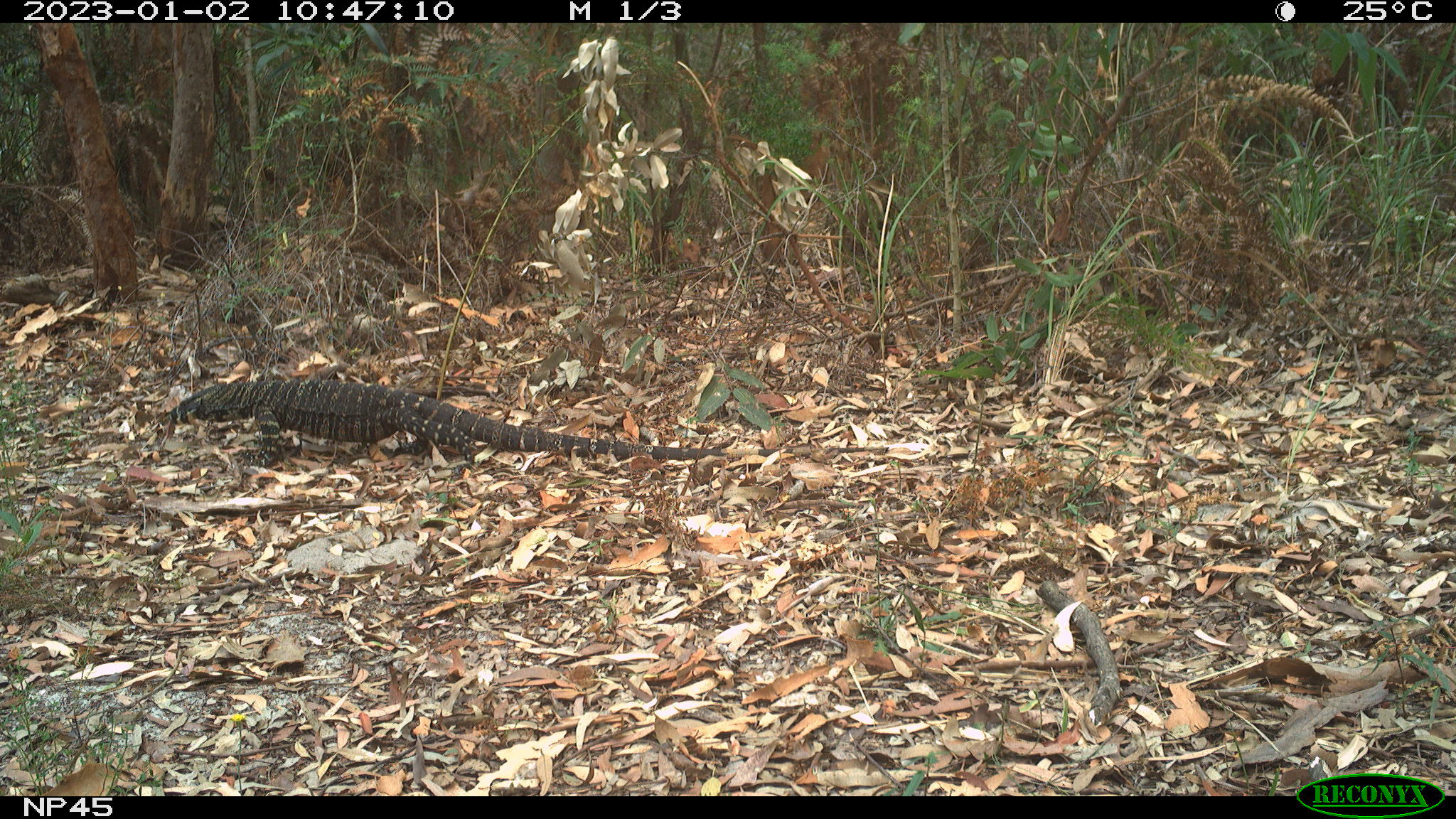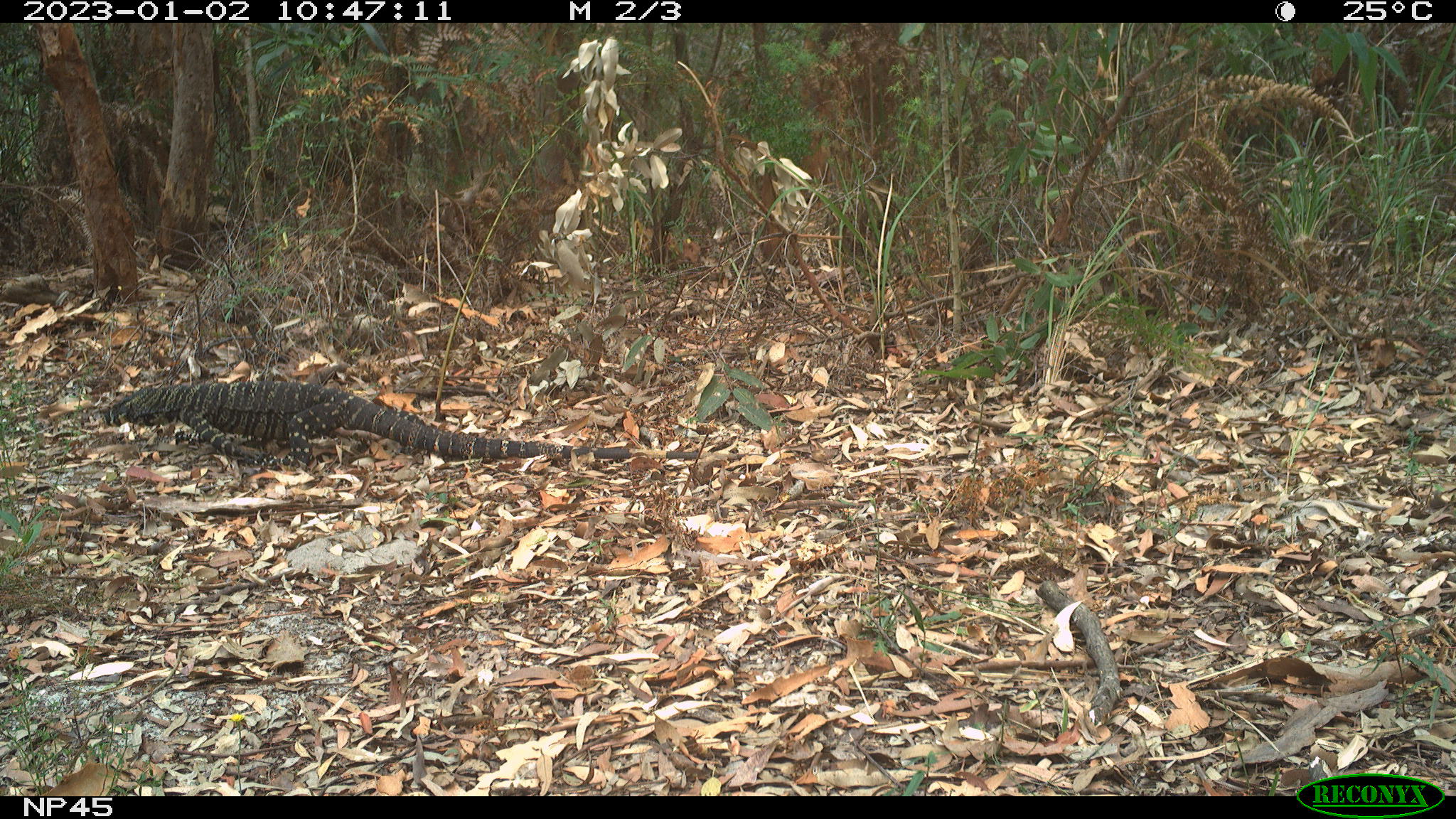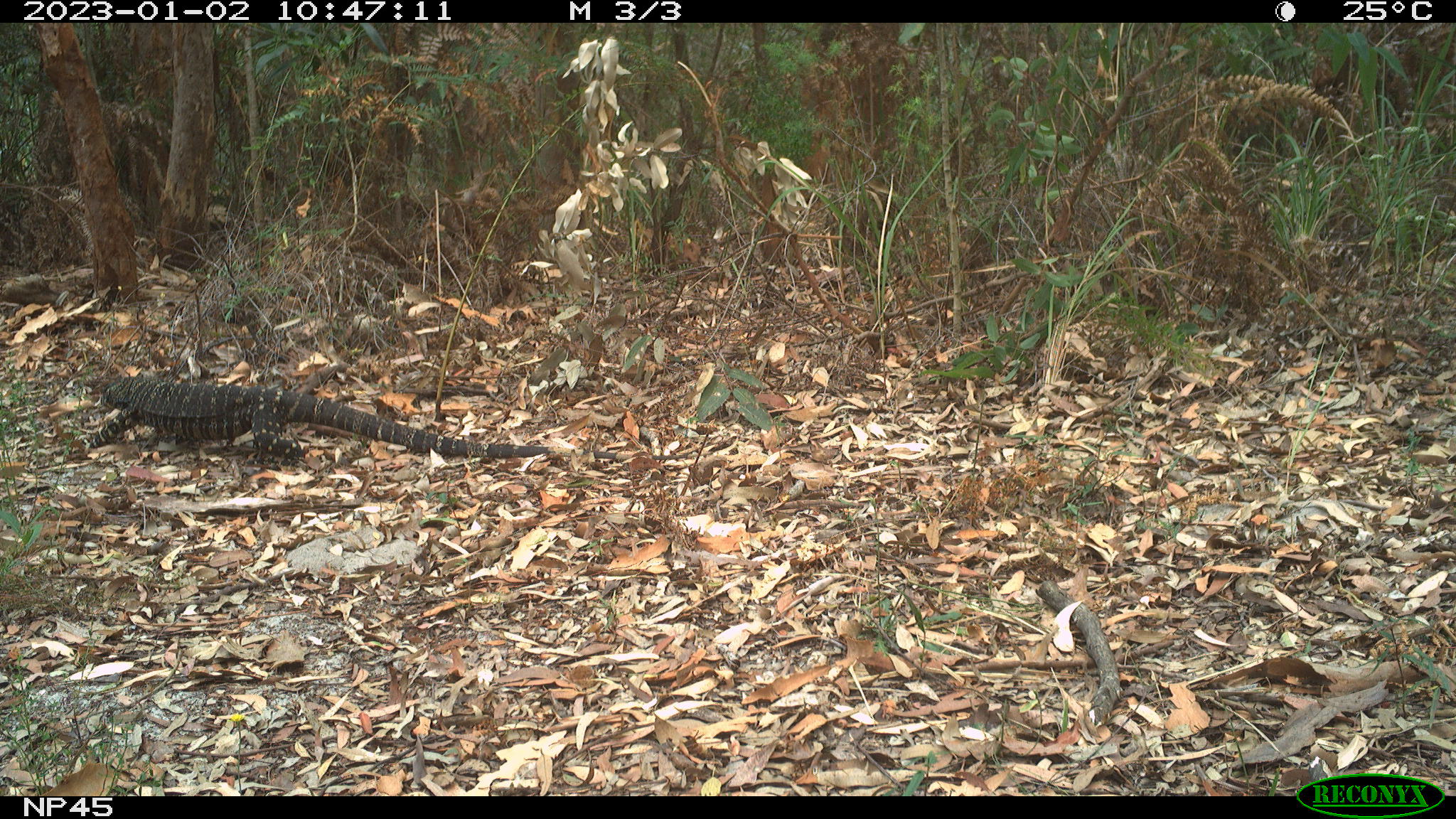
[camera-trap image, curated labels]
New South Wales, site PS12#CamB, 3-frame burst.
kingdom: Animalia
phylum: Chordata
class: Reptilia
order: Squamata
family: Varanidae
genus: Varanus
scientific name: Varanus varius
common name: lace monitor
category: goanna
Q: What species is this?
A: Goanna (lace monitor) (Varanus varius).